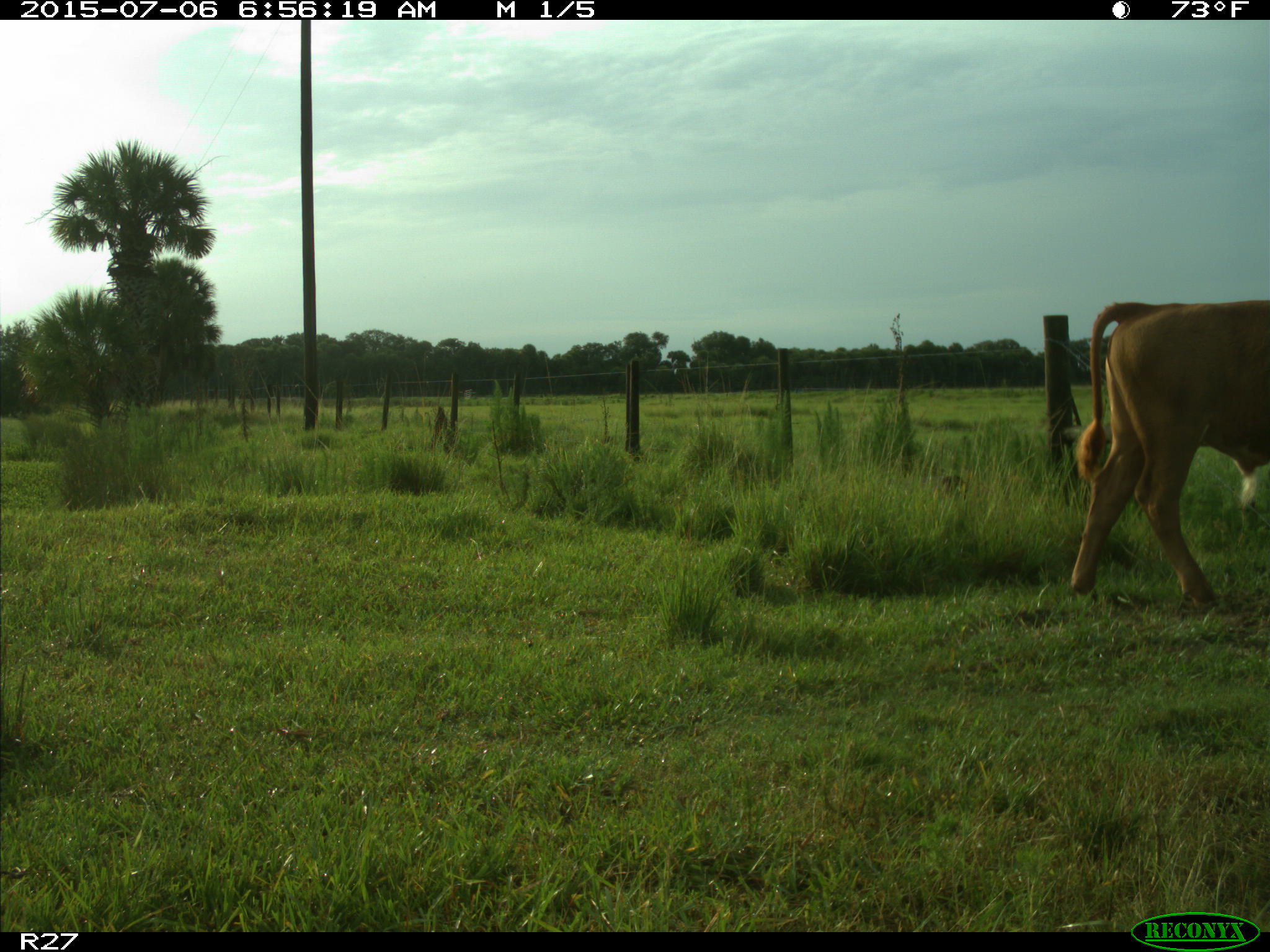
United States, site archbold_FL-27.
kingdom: Animalia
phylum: Chordata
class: Mammalia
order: Artiodactyla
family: Bovidae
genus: Bos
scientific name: Bos taurus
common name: domestic cow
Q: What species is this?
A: Bos taurus (domestic cow).